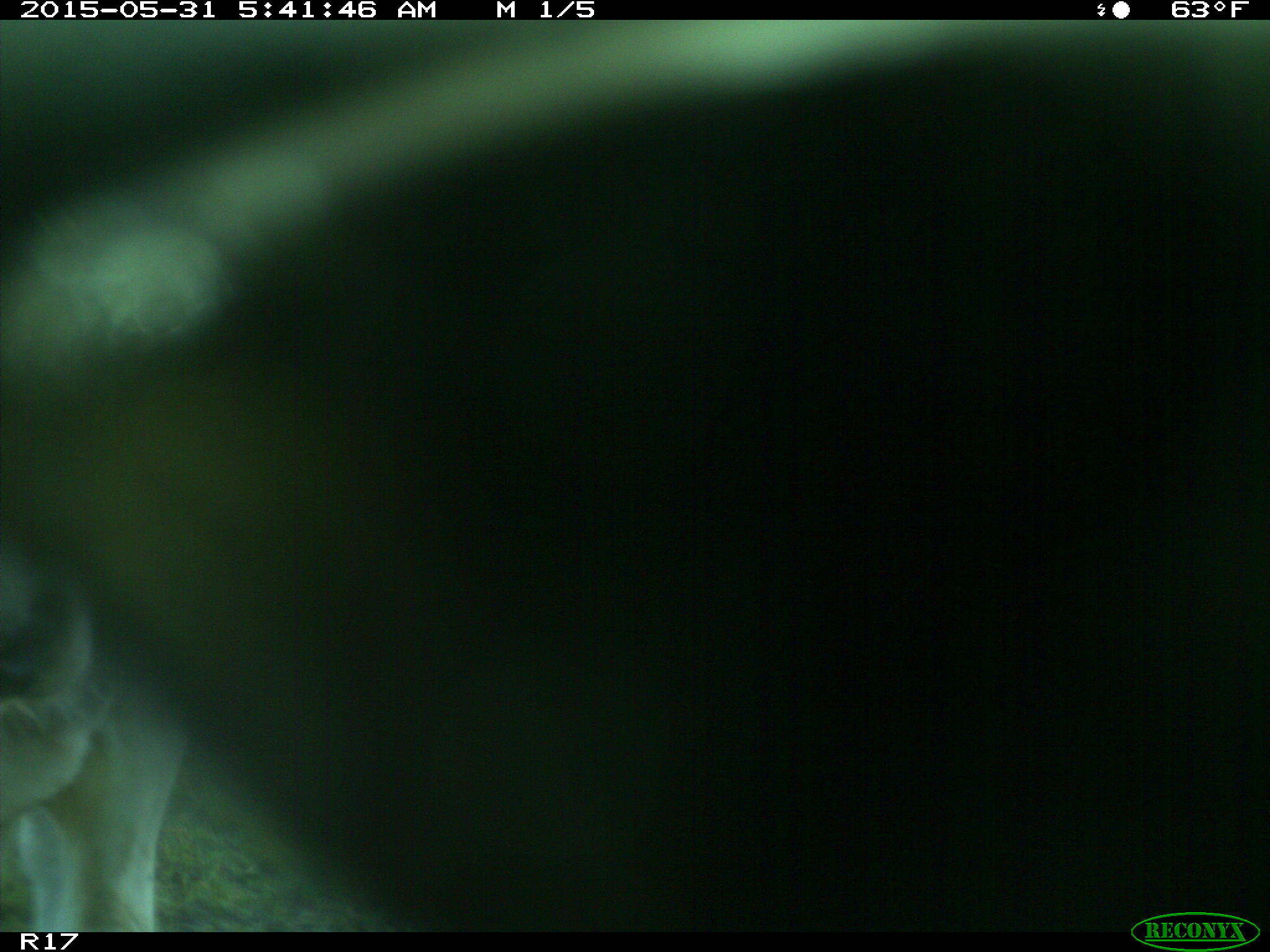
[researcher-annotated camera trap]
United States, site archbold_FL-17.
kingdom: Animalia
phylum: Chordata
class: Mammalia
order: Artiodactyla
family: Bovidae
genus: Bos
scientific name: Bos taurus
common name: domestic cow